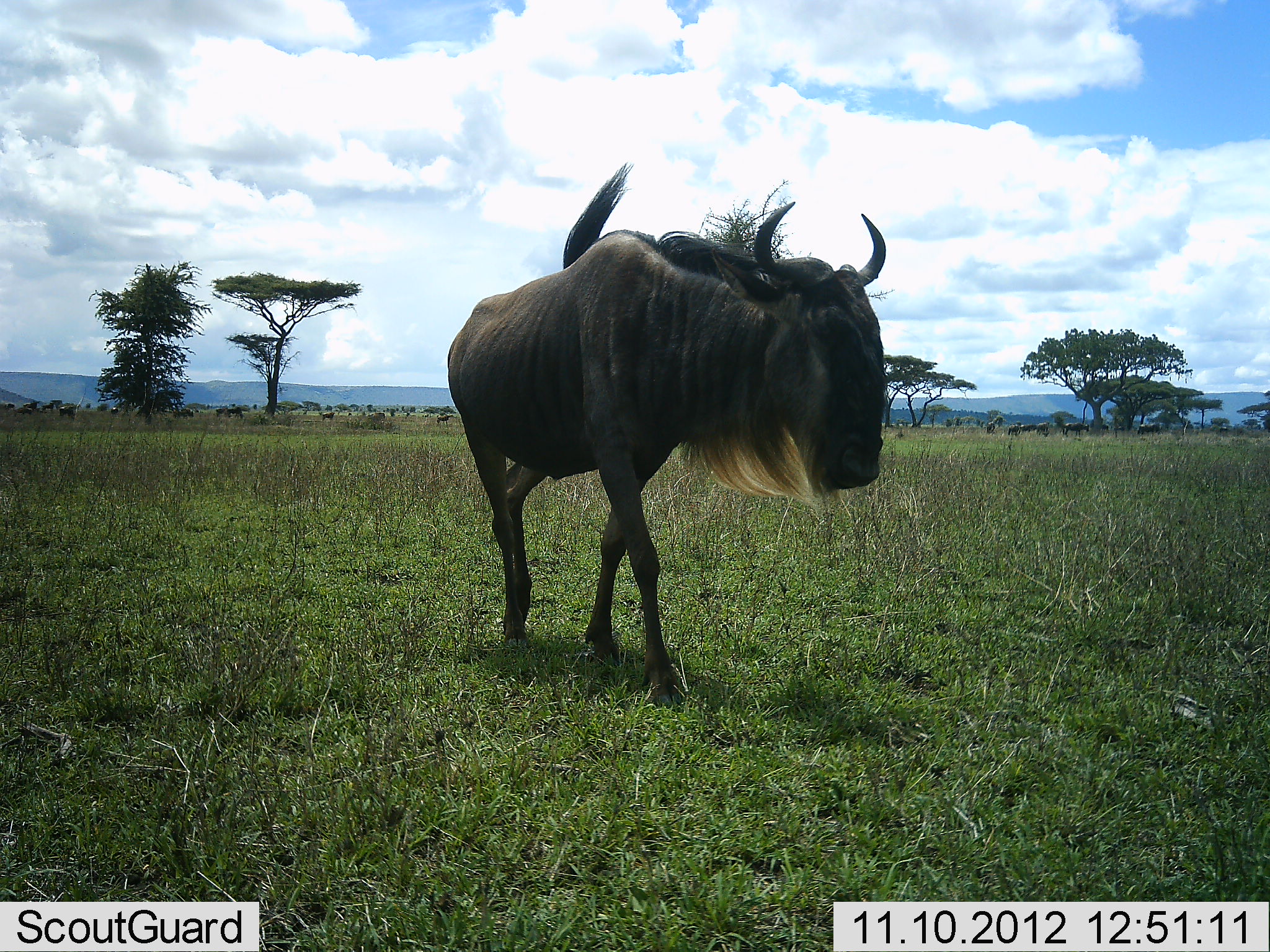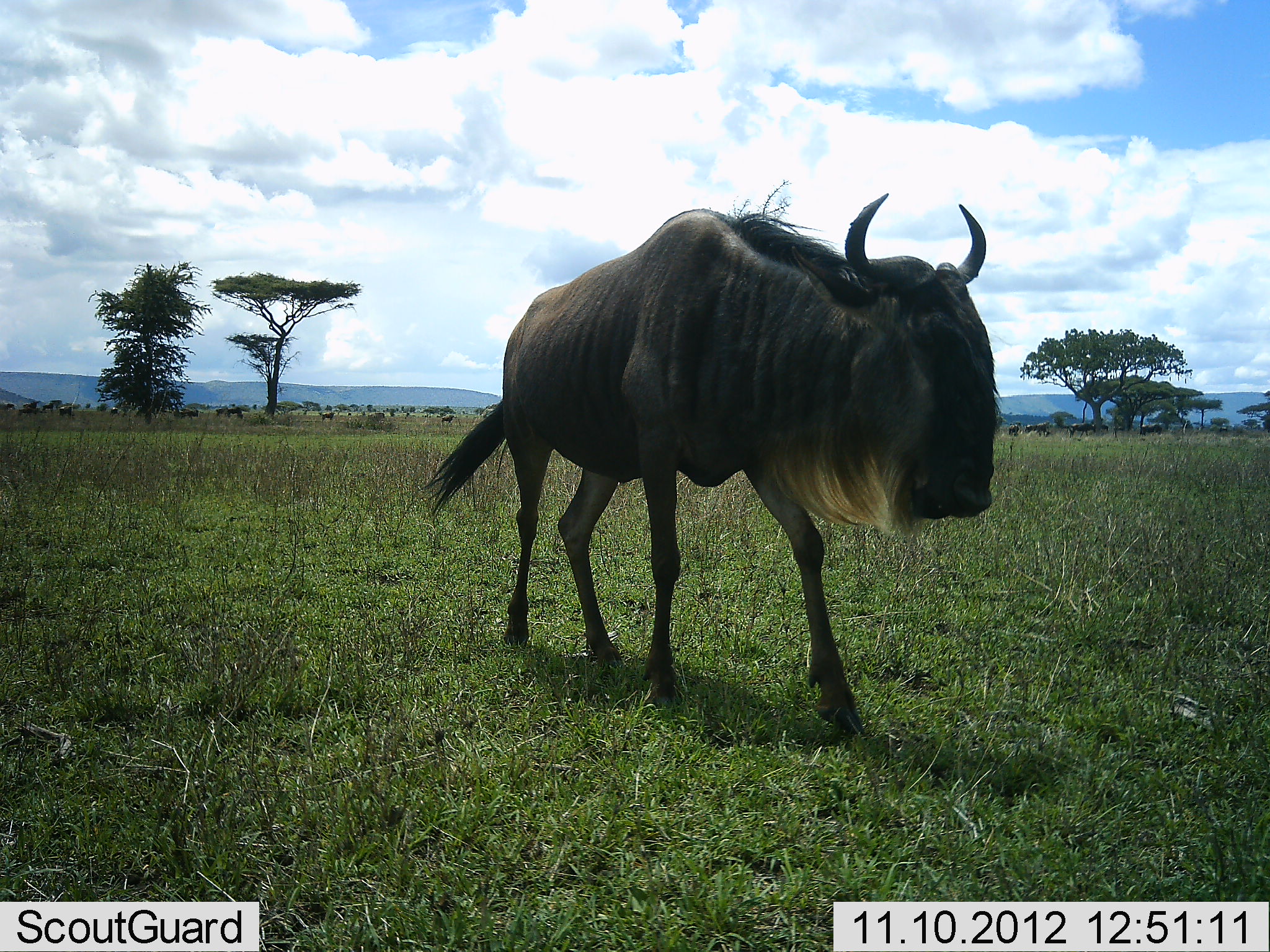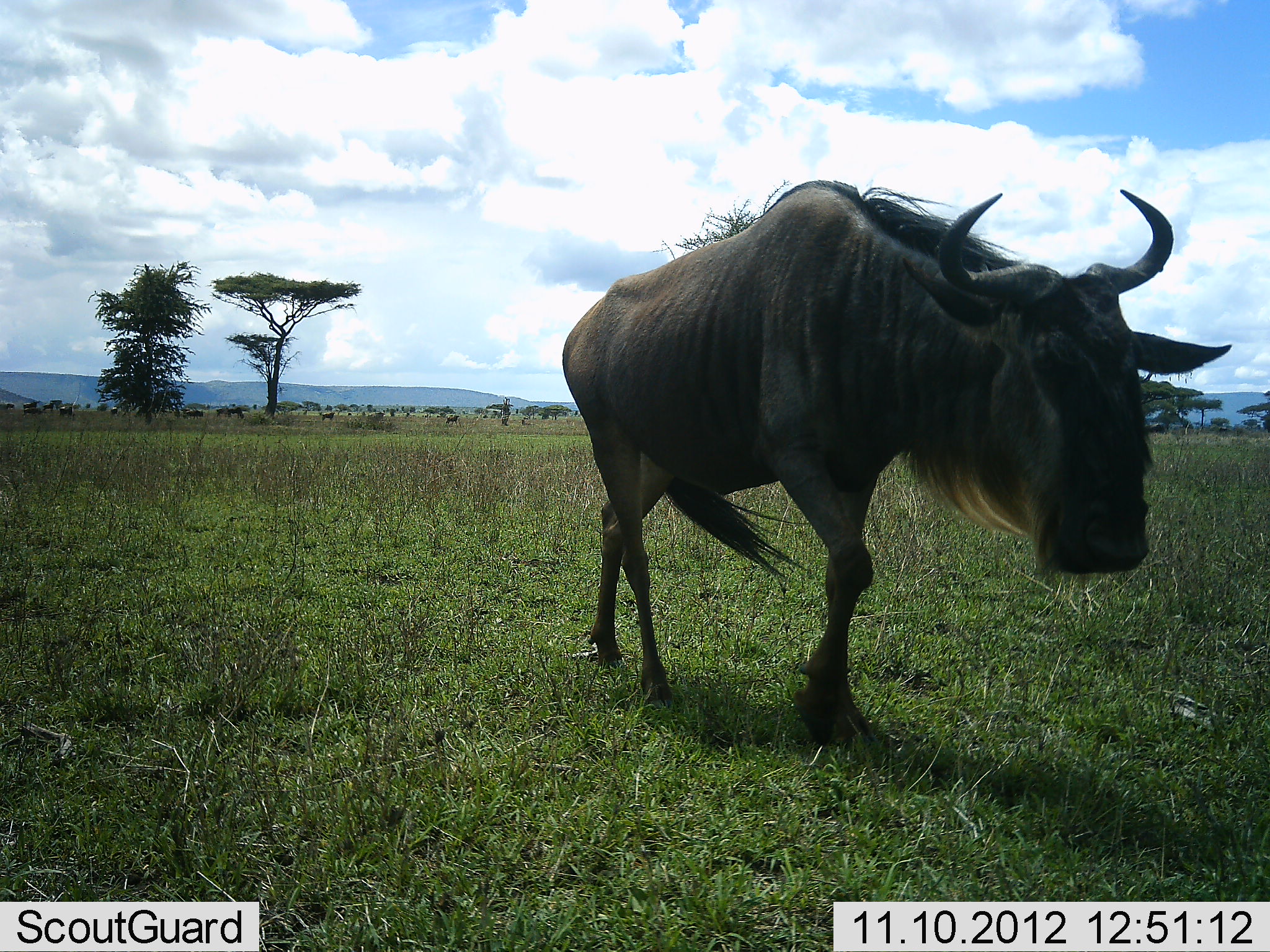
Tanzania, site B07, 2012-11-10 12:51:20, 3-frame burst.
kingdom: Animalia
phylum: Chordata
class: Mammalia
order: Artiodactyla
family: Bovidae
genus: Connochaetes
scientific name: Connochaetes taurinus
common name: blue wildebeest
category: wildebeest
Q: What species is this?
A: Wildebeest (blue wildebeest) (Connochaetes taurinus).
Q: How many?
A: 1.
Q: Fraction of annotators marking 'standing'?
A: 20%.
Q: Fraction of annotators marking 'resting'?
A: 0%.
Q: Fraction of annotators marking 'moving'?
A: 90%.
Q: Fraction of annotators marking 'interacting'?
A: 0%.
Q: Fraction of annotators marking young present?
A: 0%.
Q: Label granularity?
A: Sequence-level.